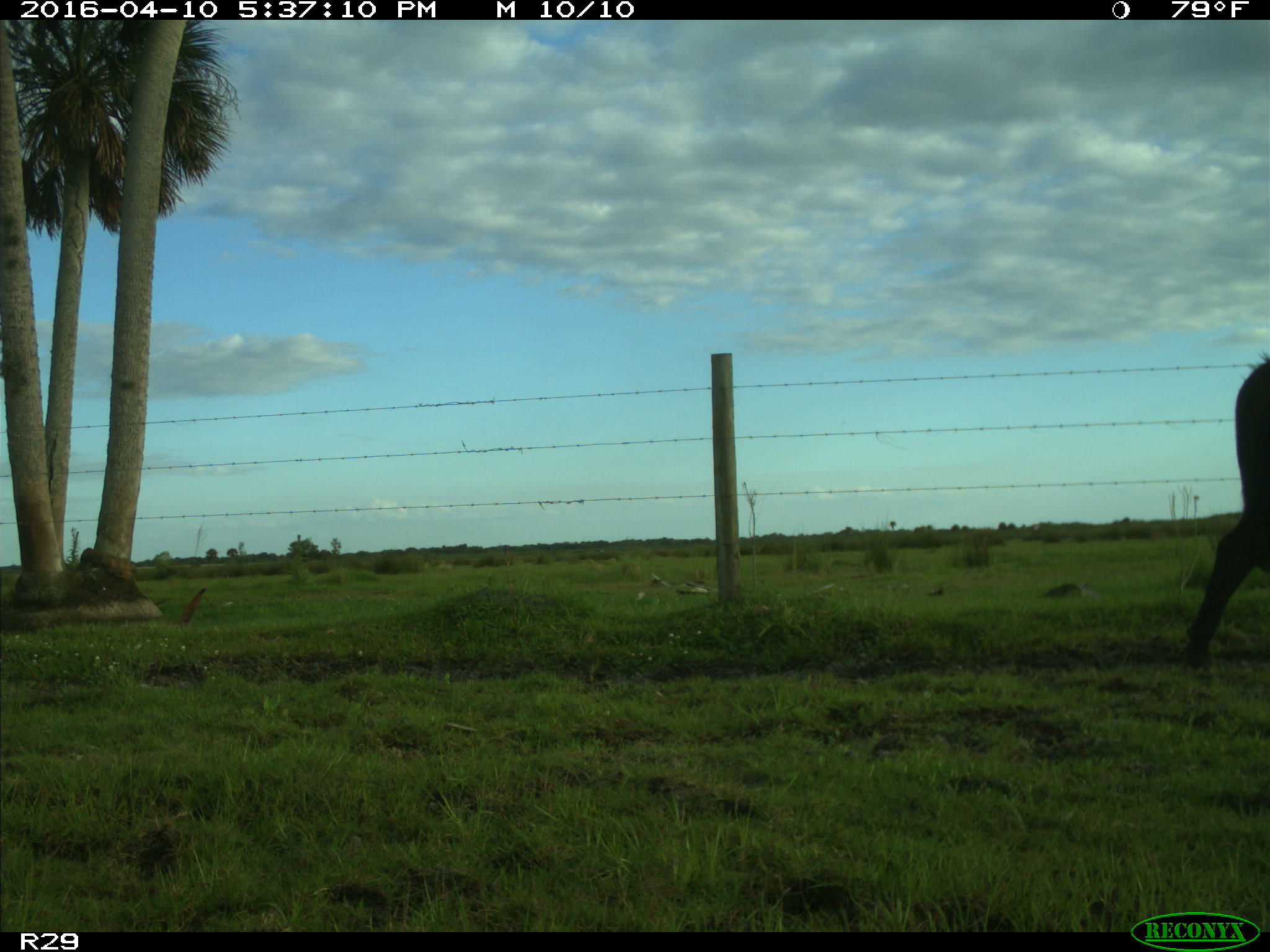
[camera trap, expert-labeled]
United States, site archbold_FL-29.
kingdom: Animalia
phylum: Chordata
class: Mammalia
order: Artiodactyla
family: Bovidae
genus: Bos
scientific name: Bos taurus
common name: domestic cow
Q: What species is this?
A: Bos taurus (domestic cow).